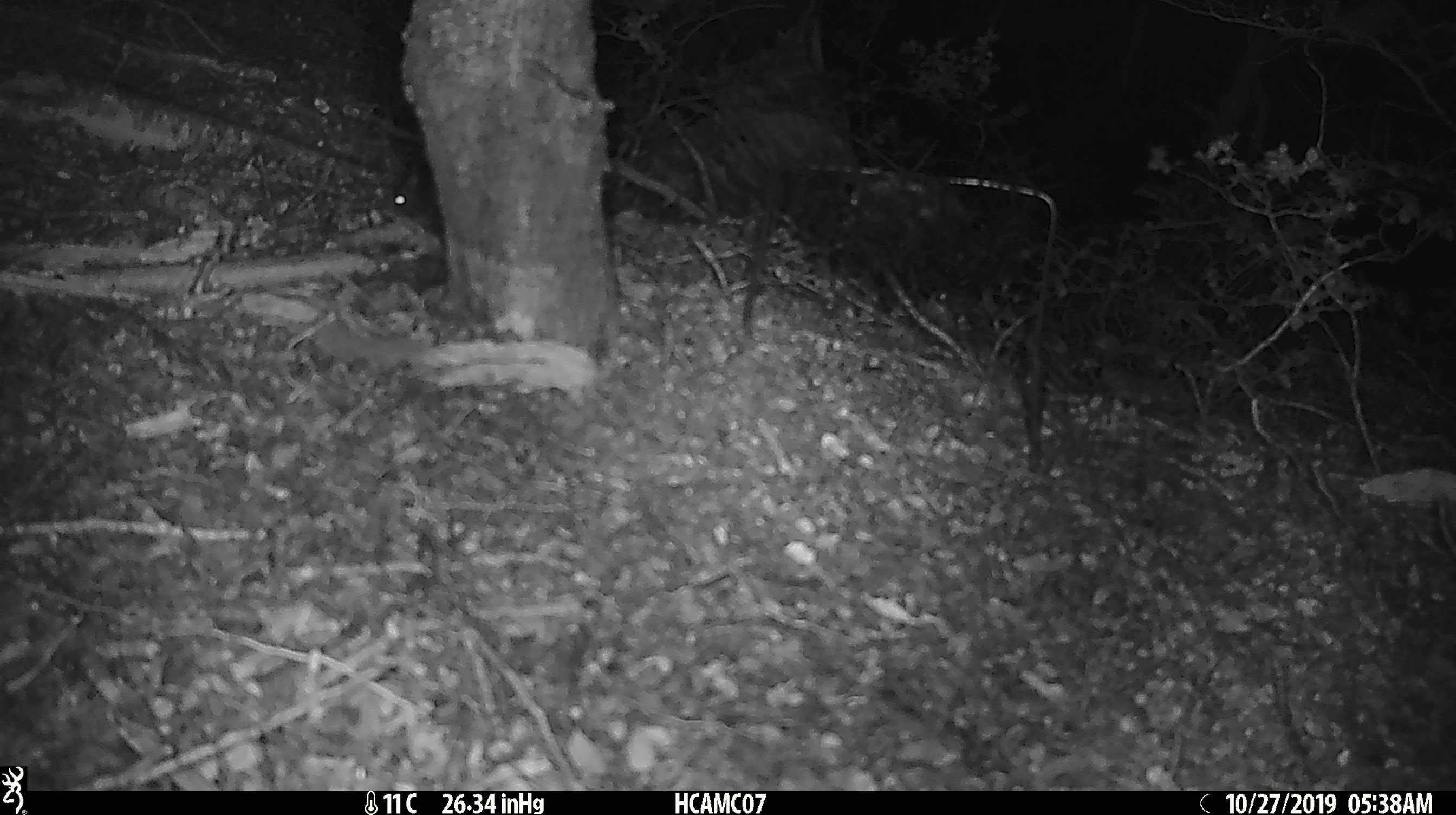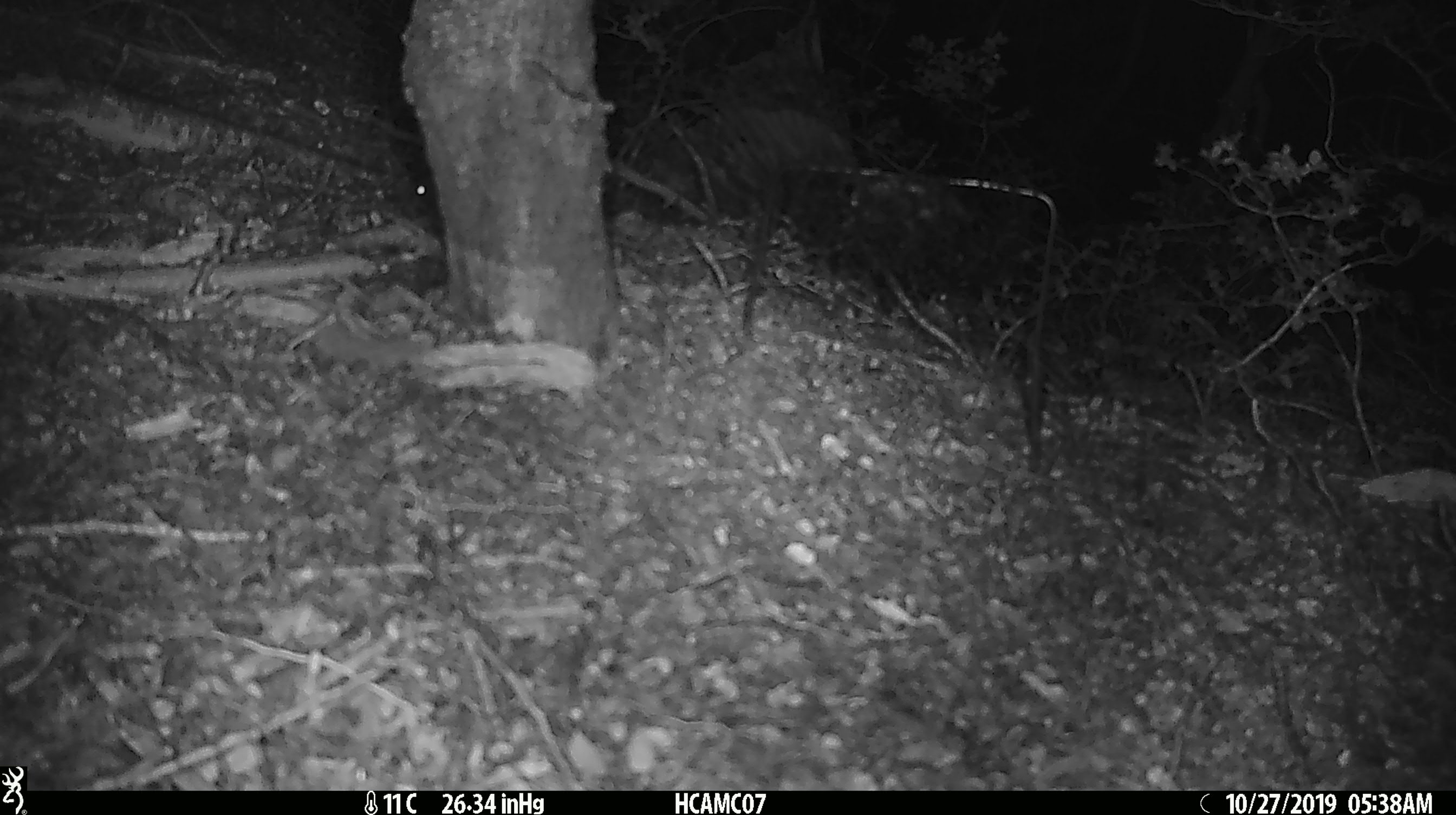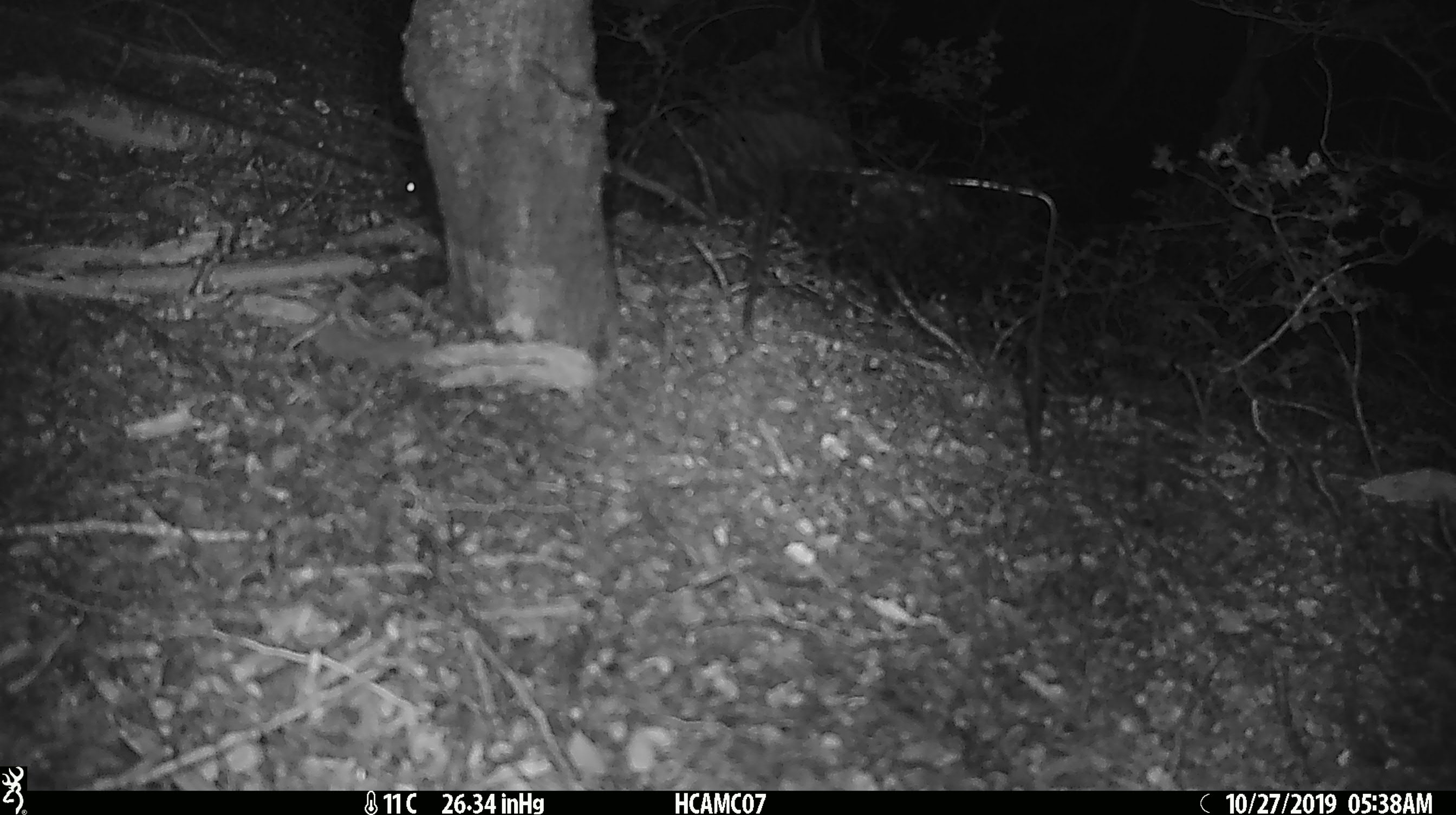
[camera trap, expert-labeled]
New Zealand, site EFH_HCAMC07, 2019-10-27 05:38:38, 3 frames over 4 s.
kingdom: Animalia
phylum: Chordata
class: Mammalia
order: Rodentia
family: Muridae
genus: Mus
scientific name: Mus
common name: mouse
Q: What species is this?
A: Mouse (Mus).